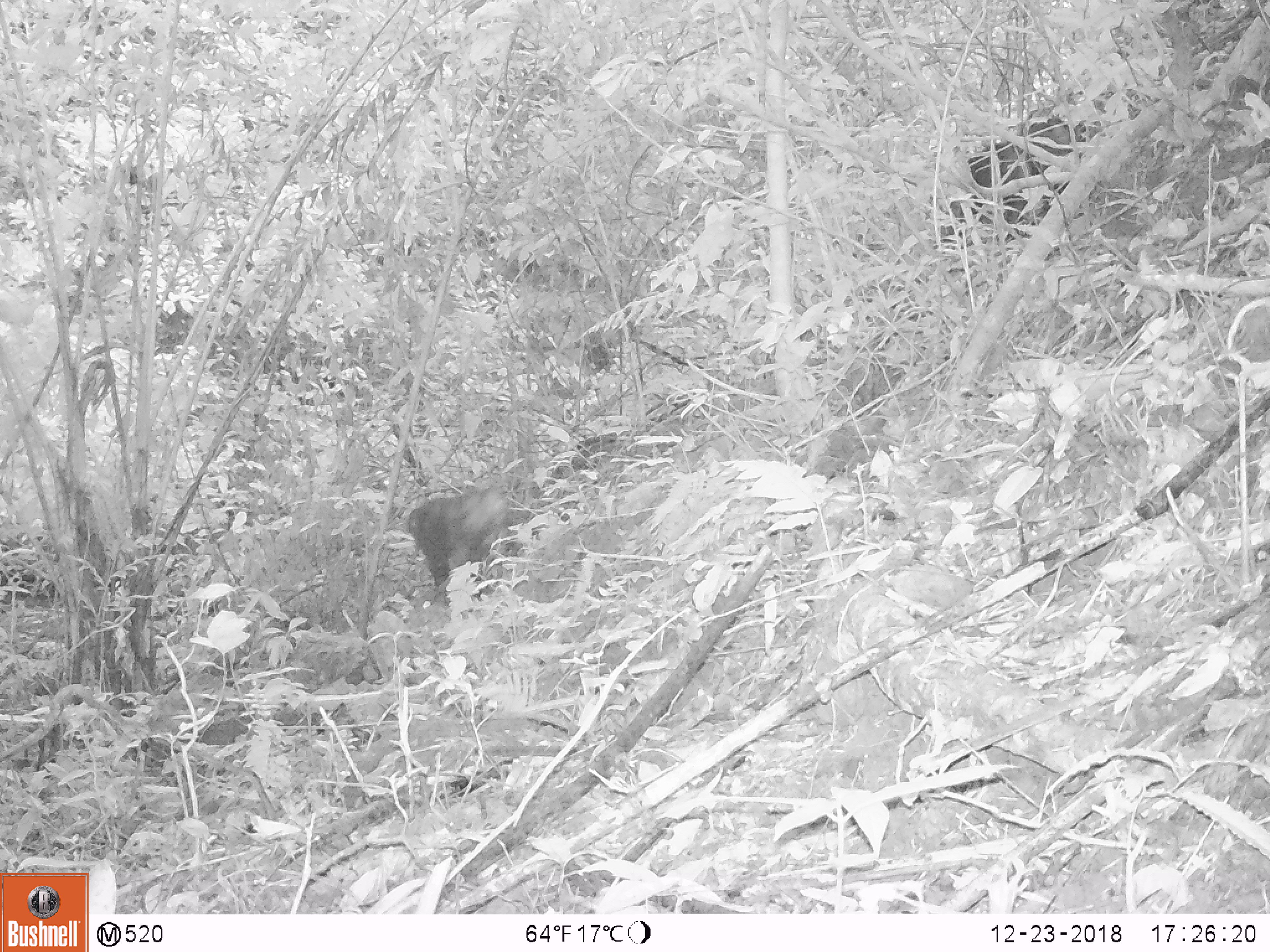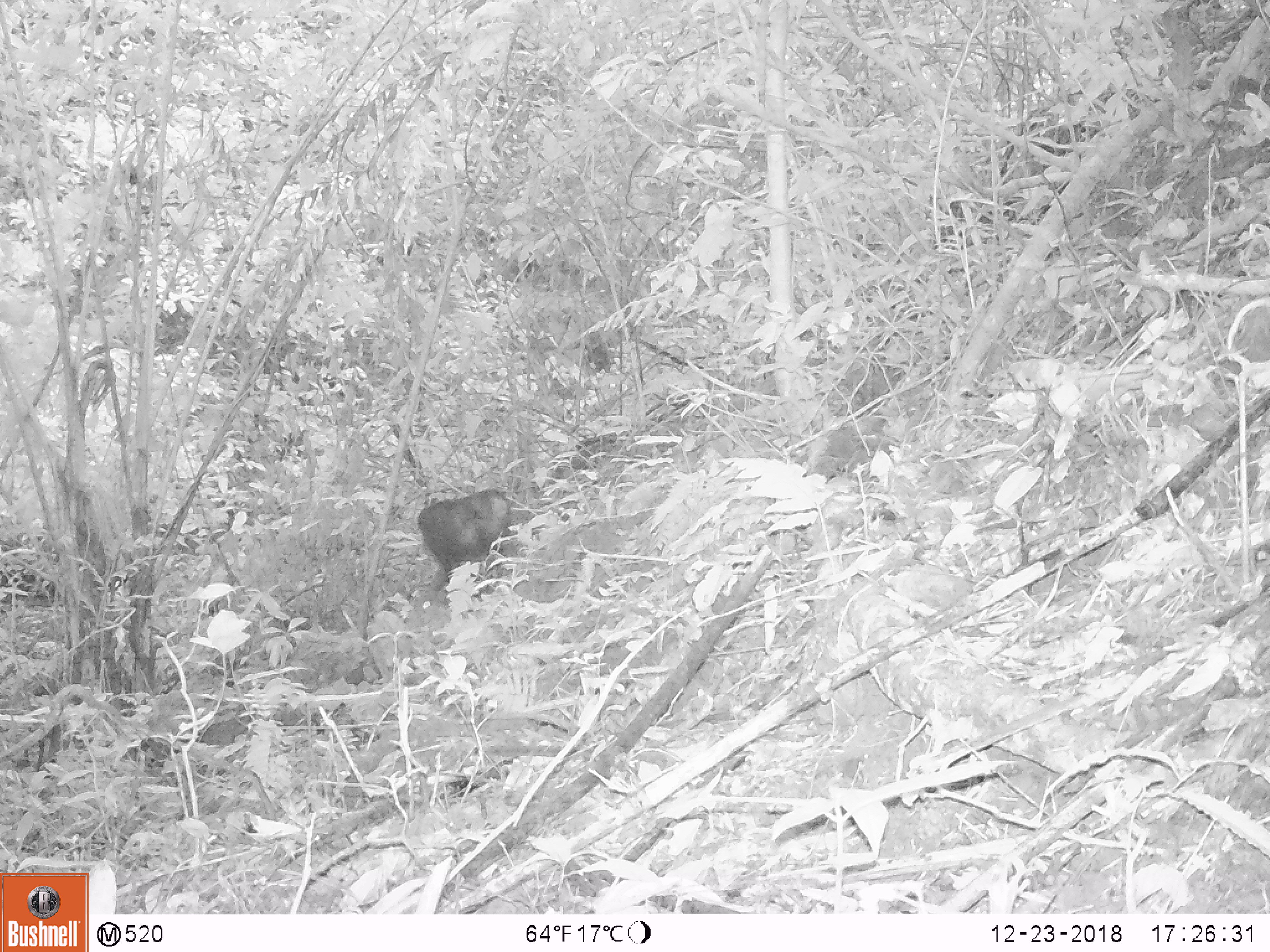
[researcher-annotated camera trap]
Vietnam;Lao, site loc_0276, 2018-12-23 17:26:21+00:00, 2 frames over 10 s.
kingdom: Animalia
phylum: Chordata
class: Mammalia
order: Primates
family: Cercopithecidae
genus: Macaca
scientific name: Macaca arctoides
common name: stump-tailed macaque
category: stump tailed macaque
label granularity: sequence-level